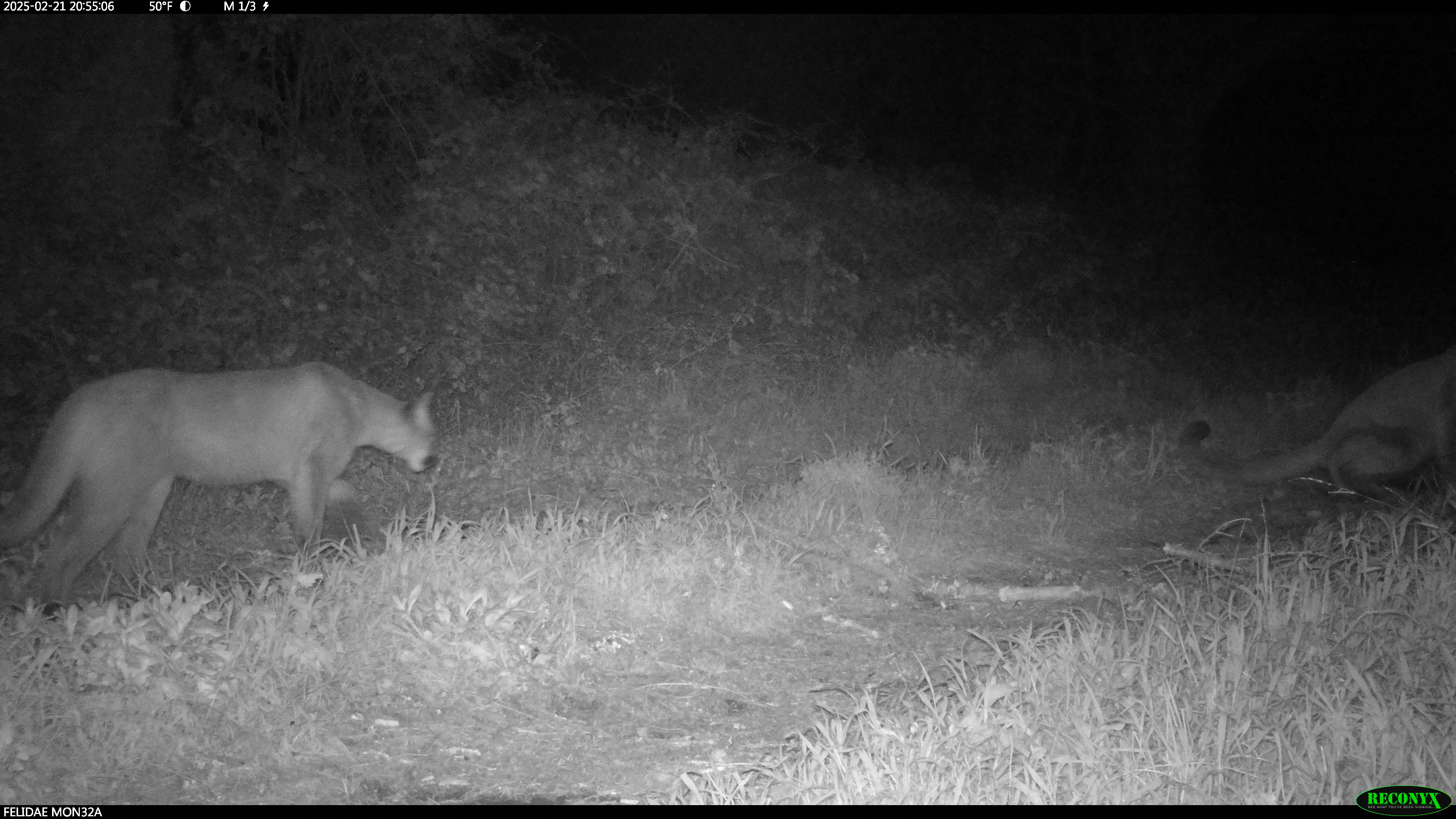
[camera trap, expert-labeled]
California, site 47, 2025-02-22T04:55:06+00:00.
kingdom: Animalia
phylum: Chordata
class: Mammalia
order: Carnivora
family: Felidae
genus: Puma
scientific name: Puma concolor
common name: puma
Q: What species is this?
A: Puma (Puma concolor).